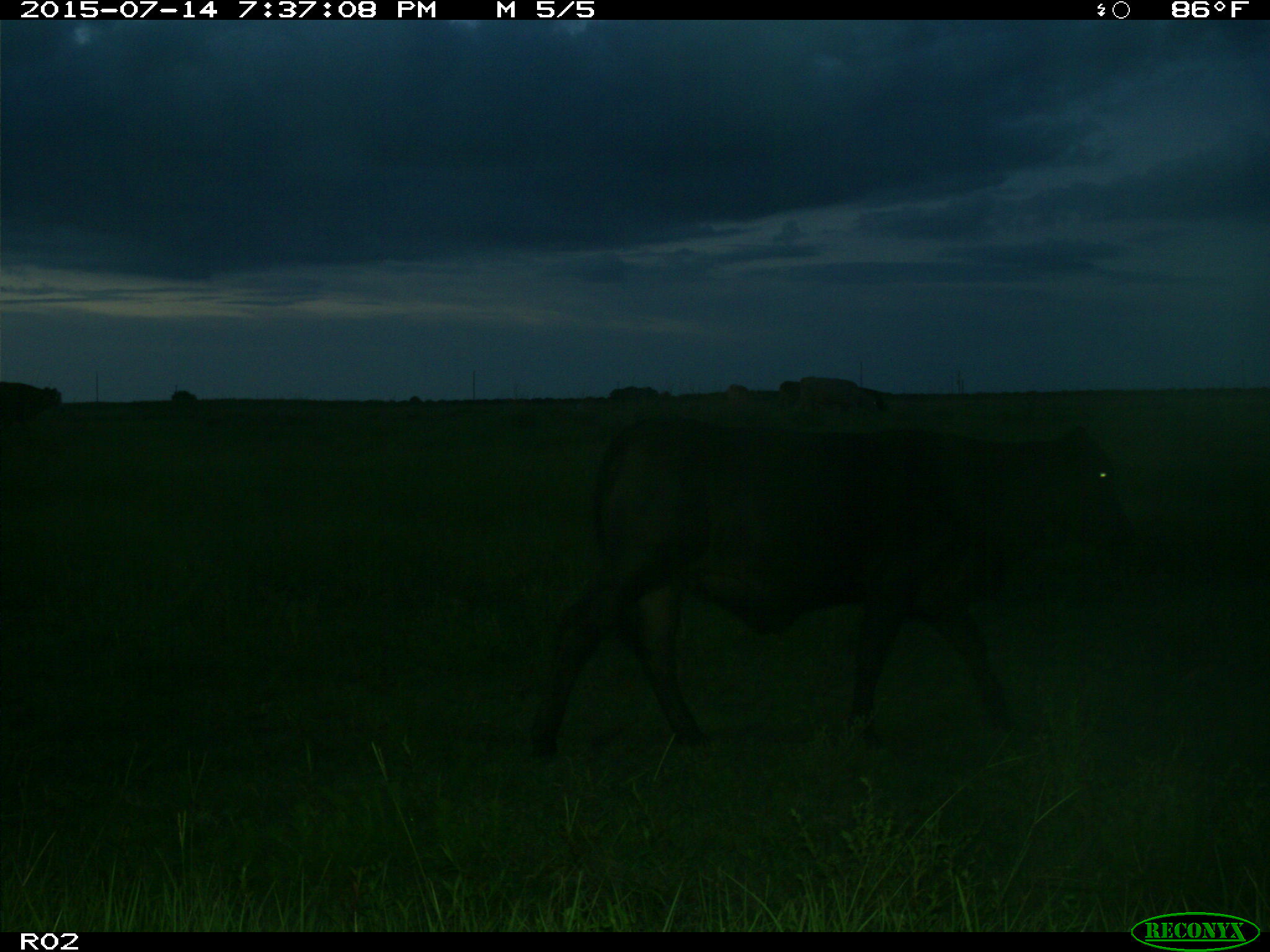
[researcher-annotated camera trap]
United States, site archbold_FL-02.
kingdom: Animalia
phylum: Chordata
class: Mammalia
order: Artiodactyla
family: Bovidae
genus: Bos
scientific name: Bos taurus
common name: domestic cow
Bos taurus (domestic cow).